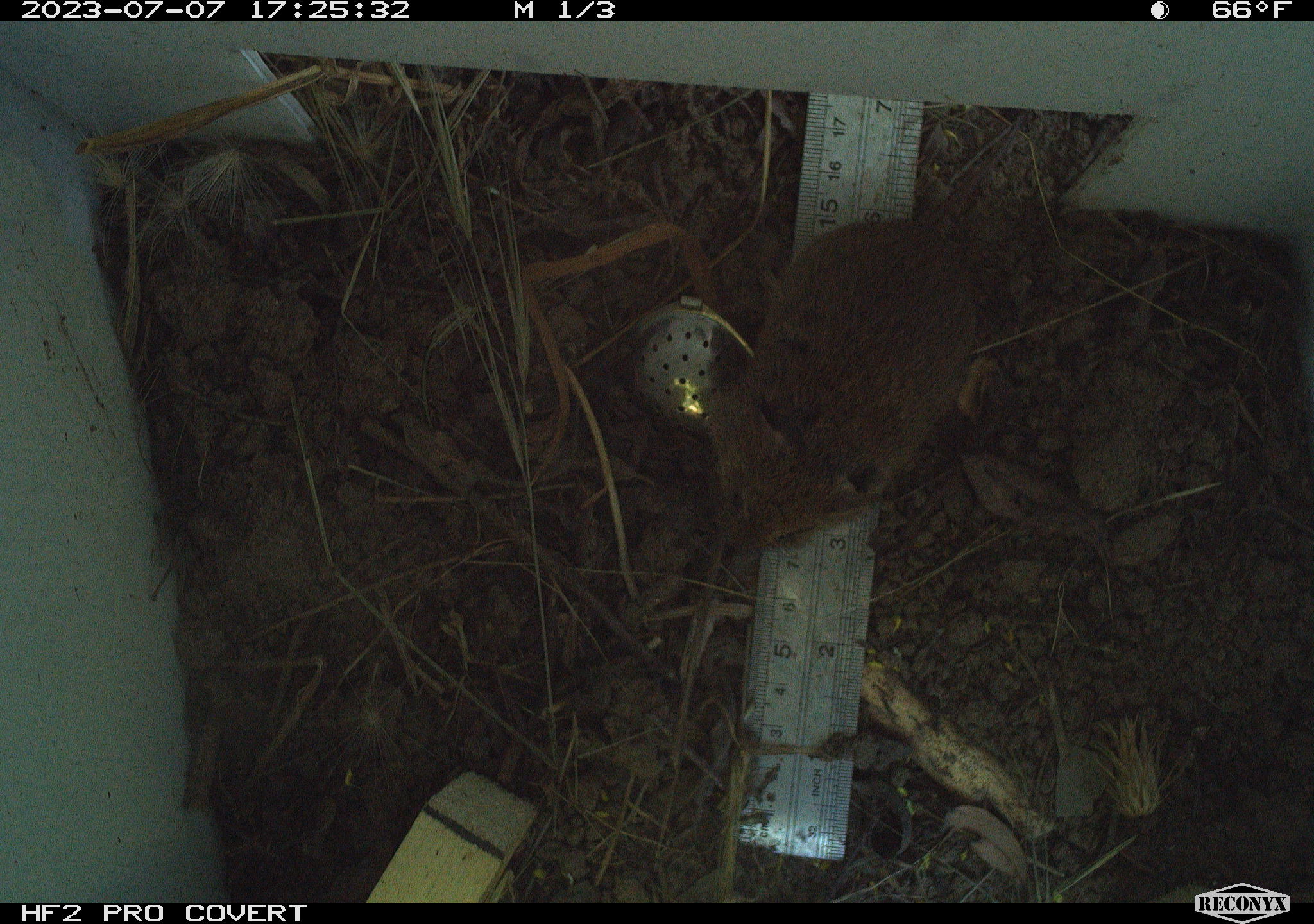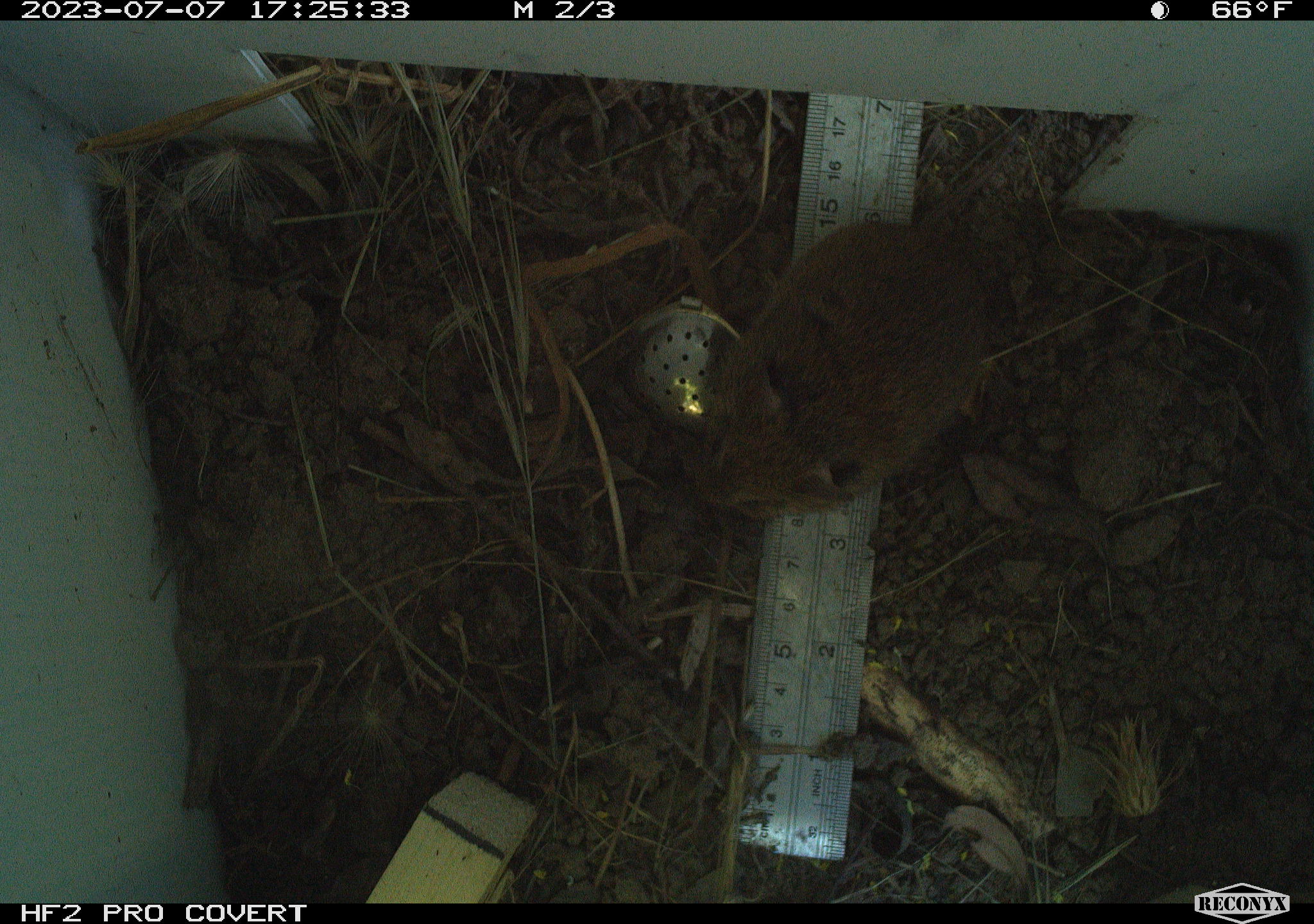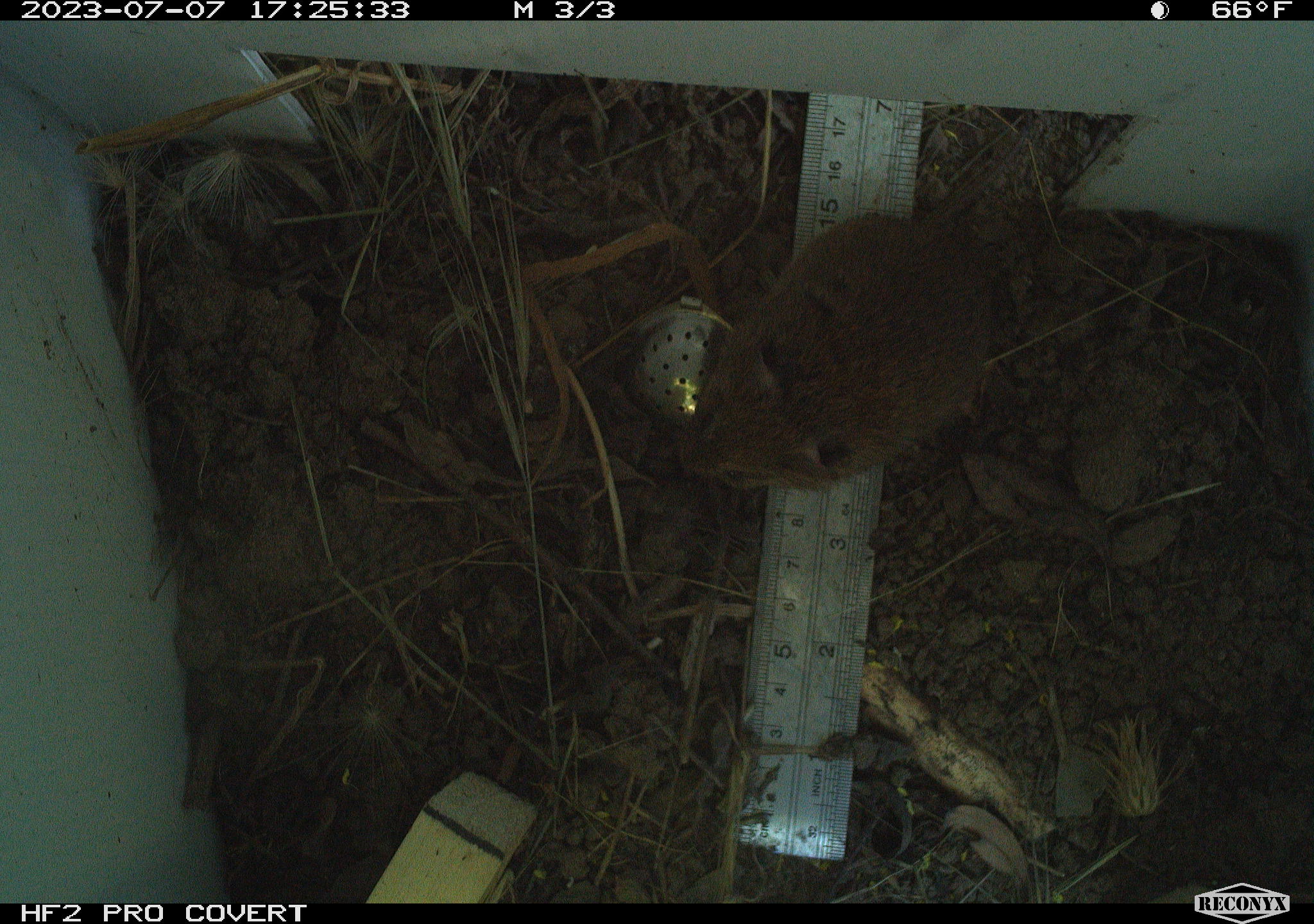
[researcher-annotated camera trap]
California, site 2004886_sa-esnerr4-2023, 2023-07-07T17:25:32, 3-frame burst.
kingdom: Animalia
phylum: Chordata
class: Mammalia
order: Rodentia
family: Cricetidae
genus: Microtus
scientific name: Microtus californicus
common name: california vole